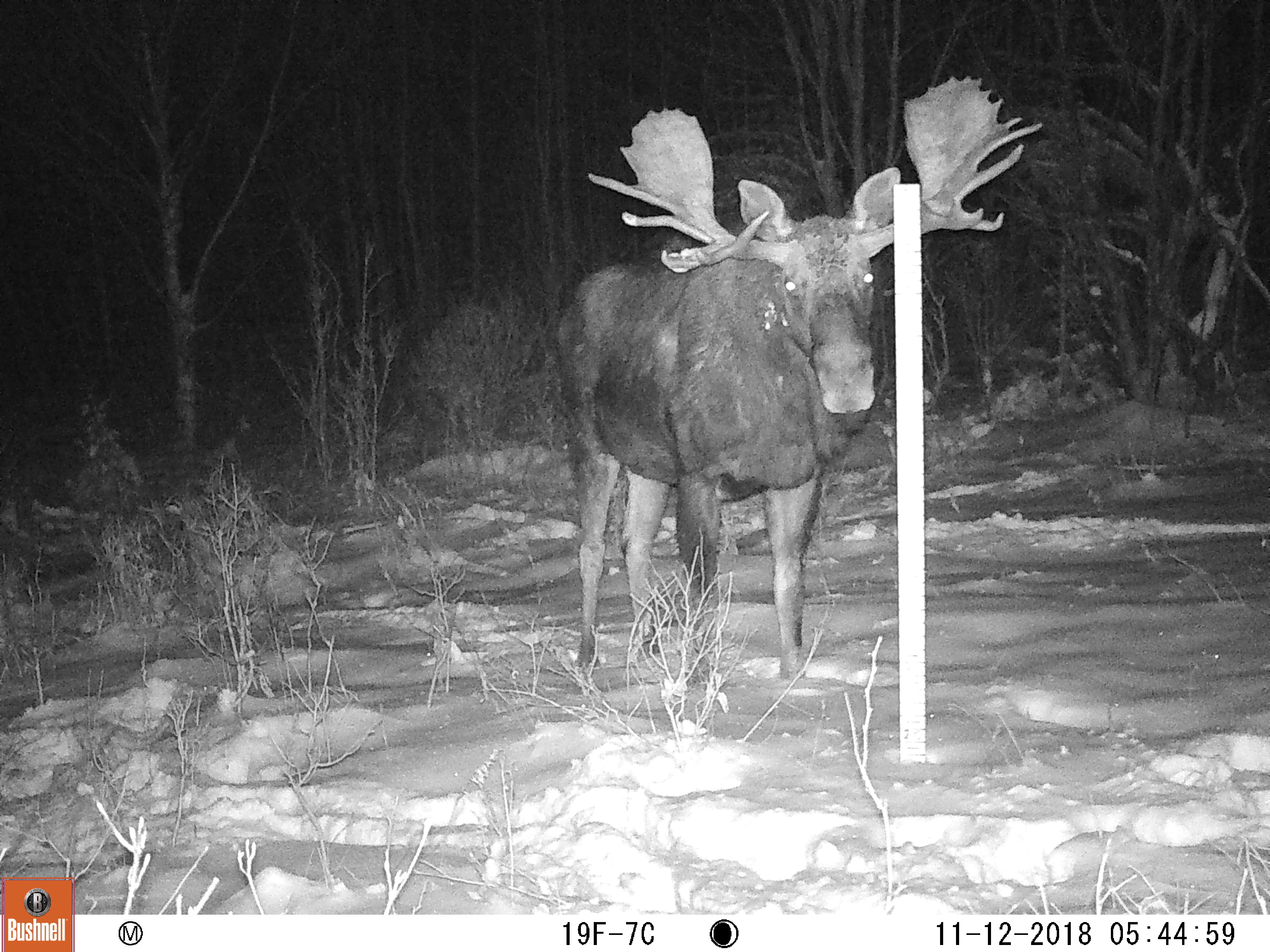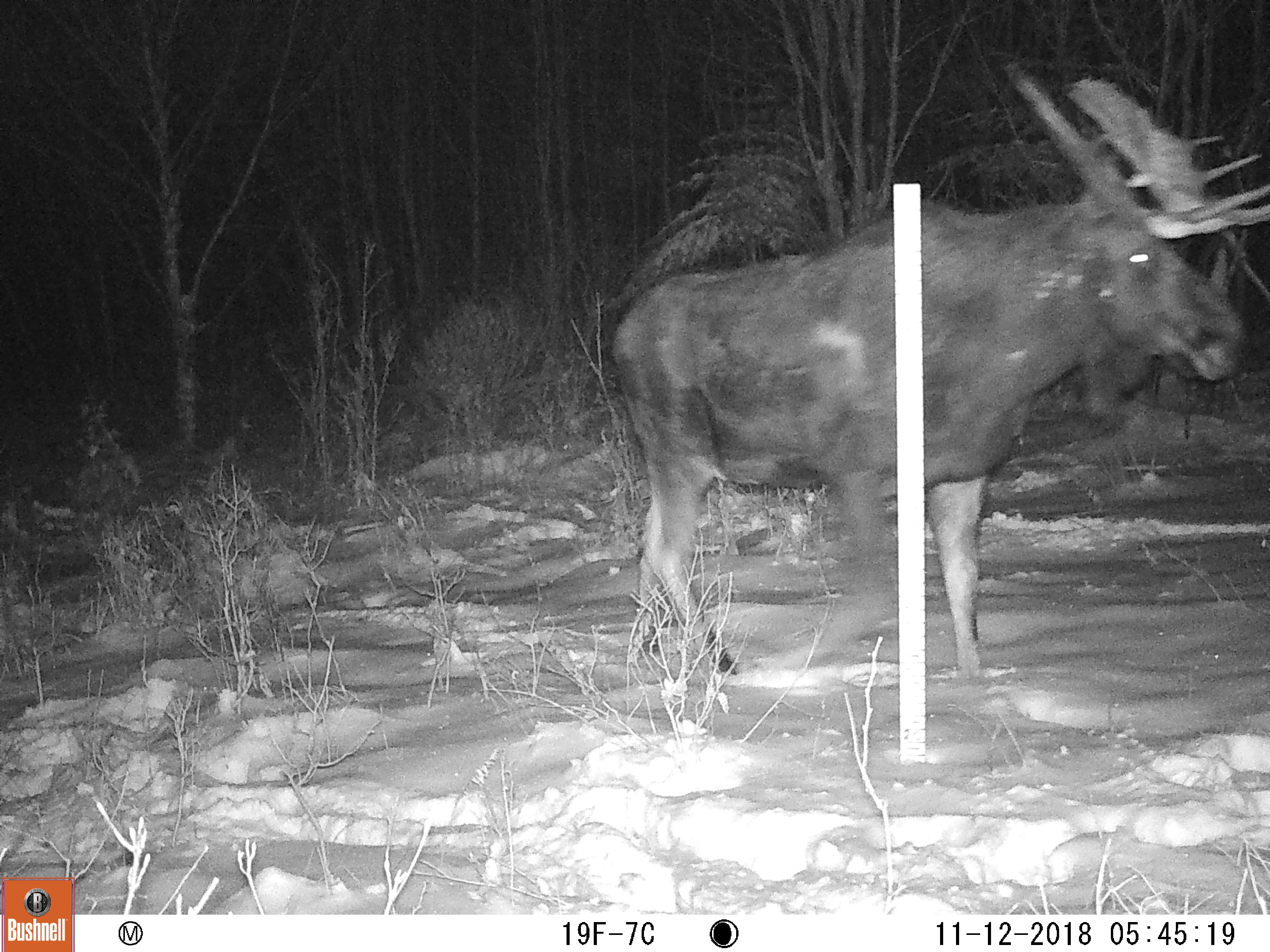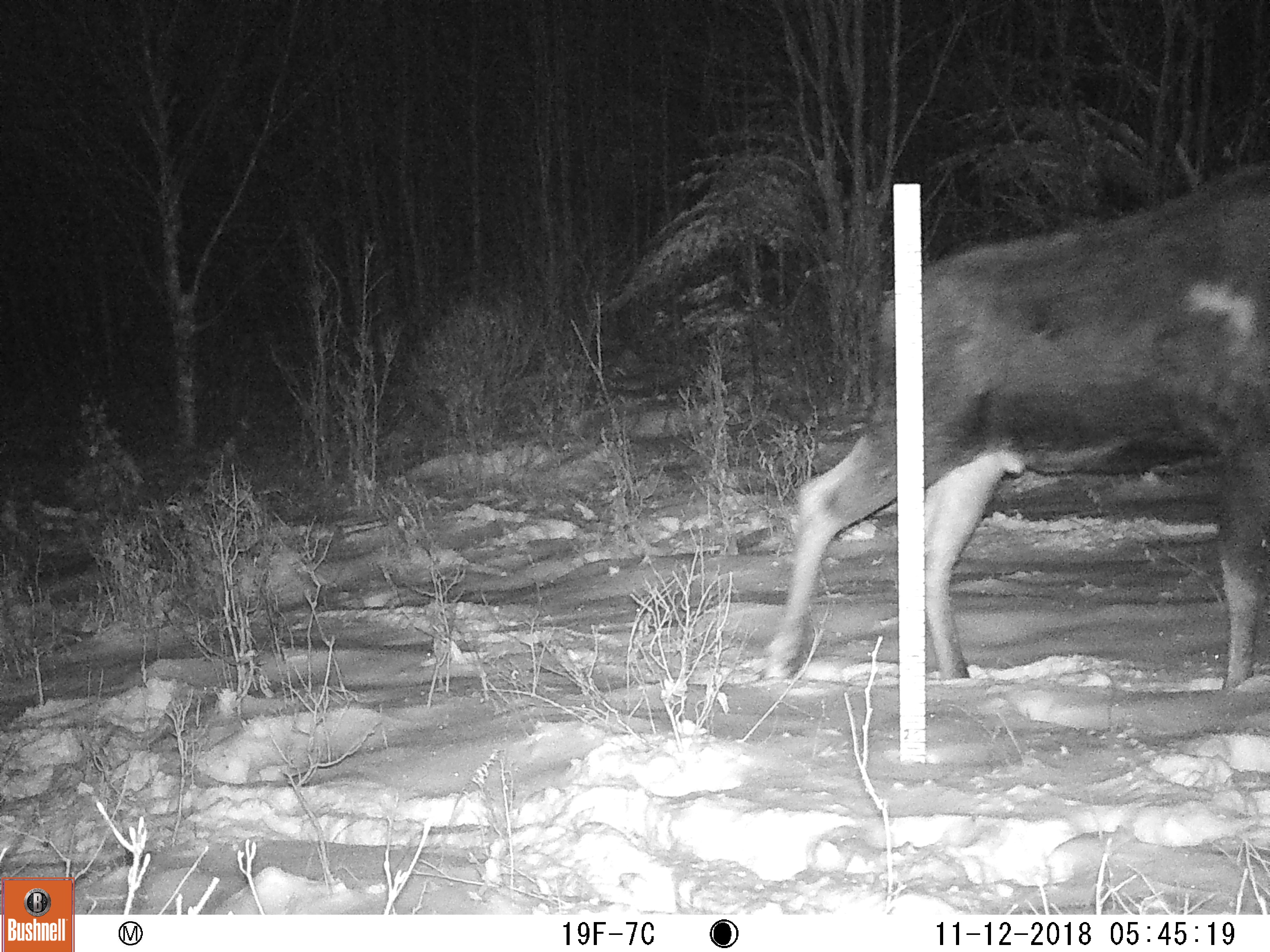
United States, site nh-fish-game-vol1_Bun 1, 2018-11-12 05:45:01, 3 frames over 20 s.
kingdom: Animalia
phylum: Chordata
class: Mammalia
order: Artiodactyla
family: Cervidae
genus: Alces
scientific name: Alces alces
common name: moose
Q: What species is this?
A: Moose (Alces alces).